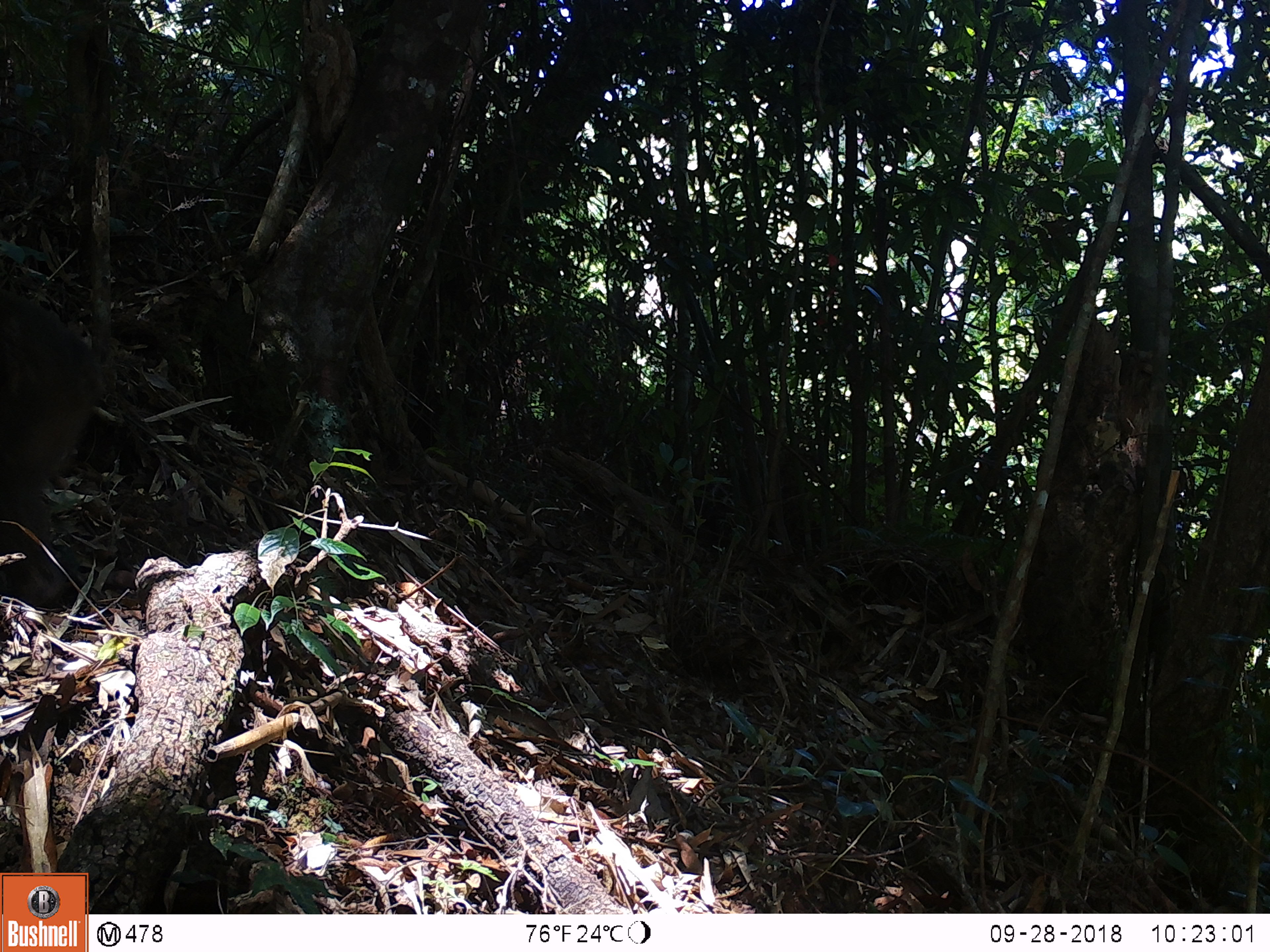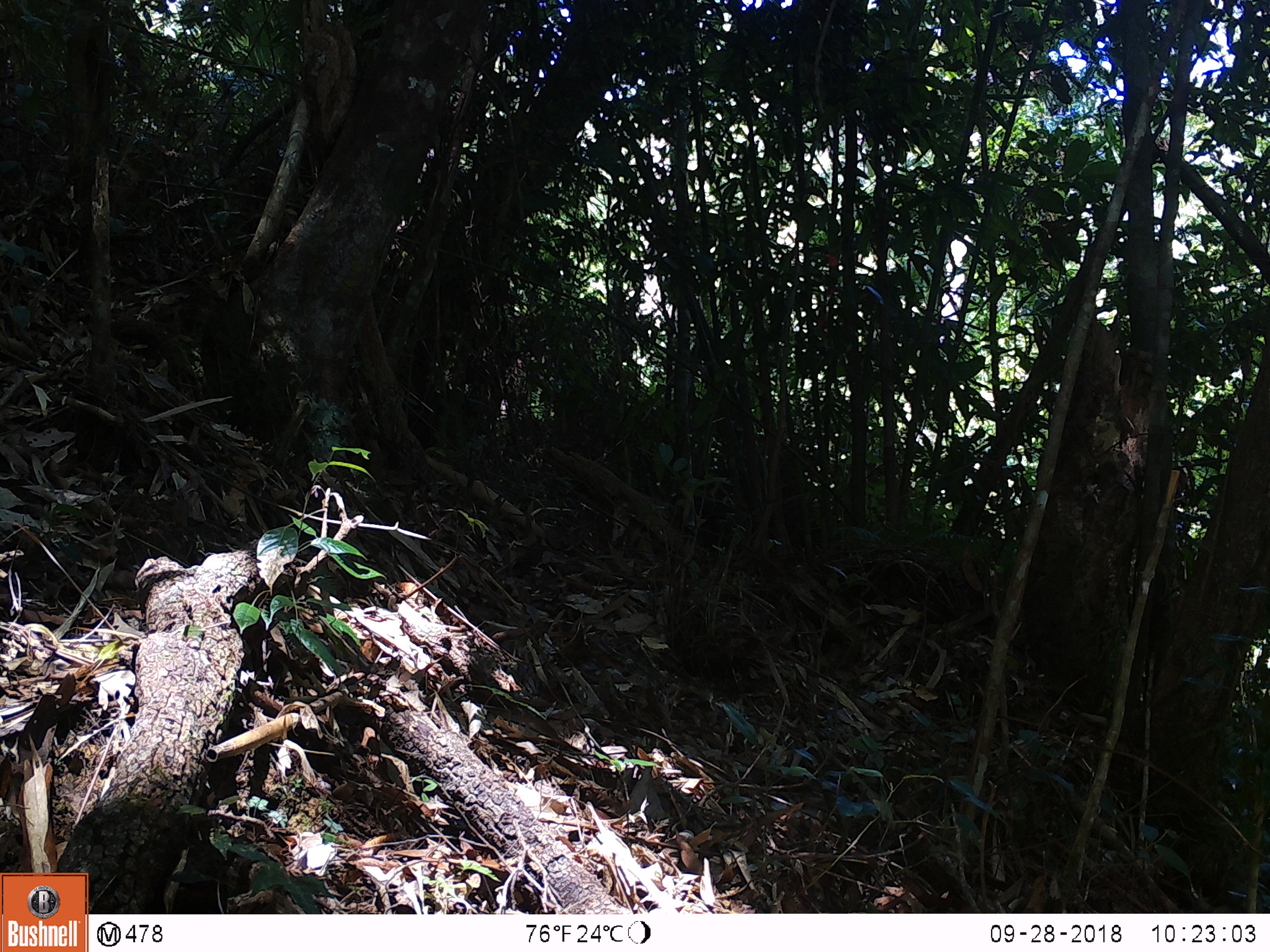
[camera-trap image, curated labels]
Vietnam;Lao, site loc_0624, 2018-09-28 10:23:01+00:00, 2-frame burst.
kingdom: Animalia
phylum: Chordata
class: Mammalia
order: Primates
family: Cercopithecidae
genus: Macaca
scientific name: Macaca arctoides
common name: stump-tailed macaque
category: stump tailed macaque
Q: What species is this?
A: Stump tailed macaque (stump-tailed macaque) (Macaca arctoides).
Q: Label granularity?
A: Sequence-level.